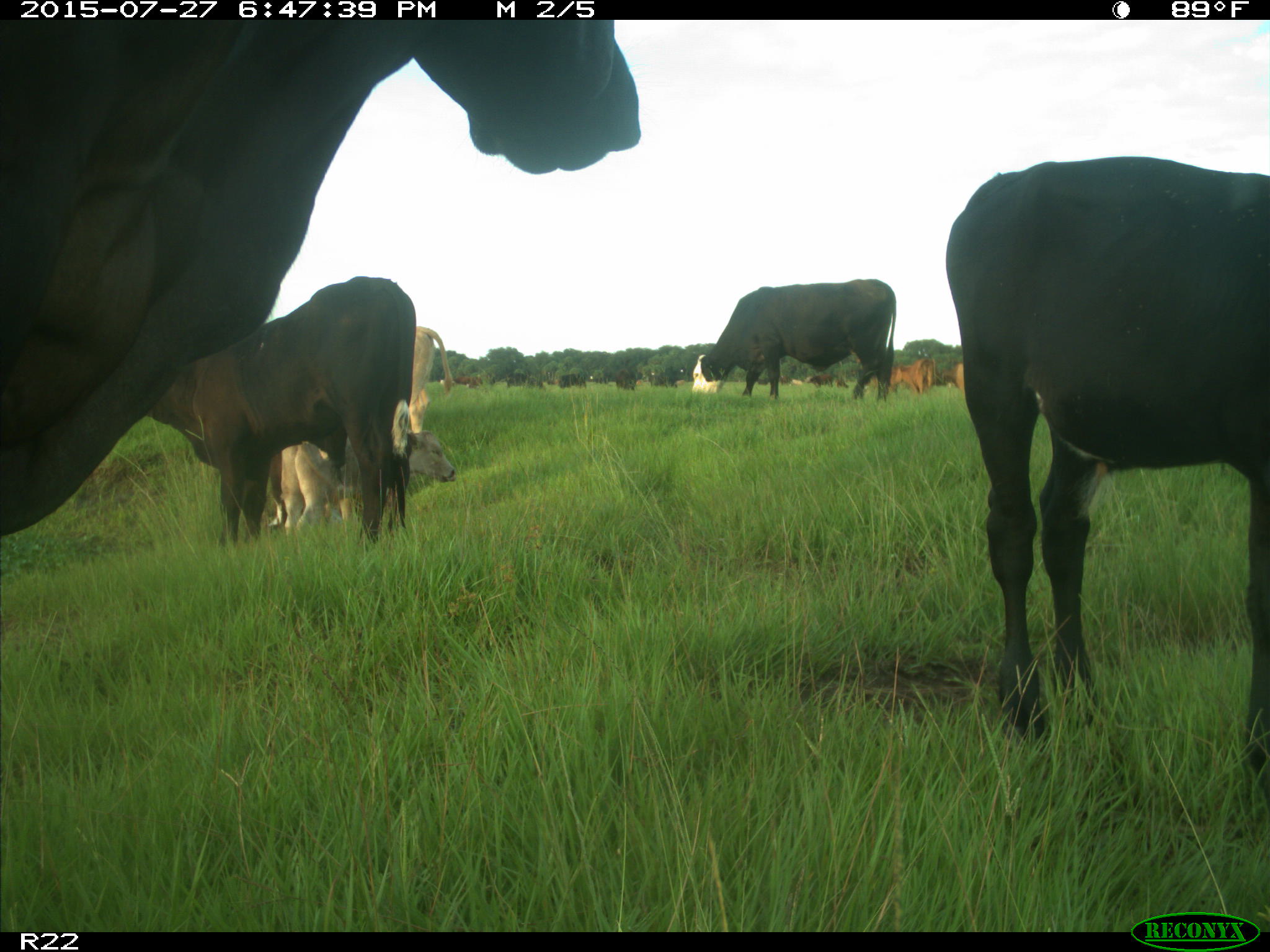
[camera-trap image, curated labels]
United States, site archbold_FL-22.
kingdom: Animalia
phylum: Chordata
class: Mammalia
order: Artiodactyla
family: Bovidae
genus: Bos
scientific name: Bos taurus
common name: domestic cow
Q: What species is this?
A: Bos taurus (domestic cow).